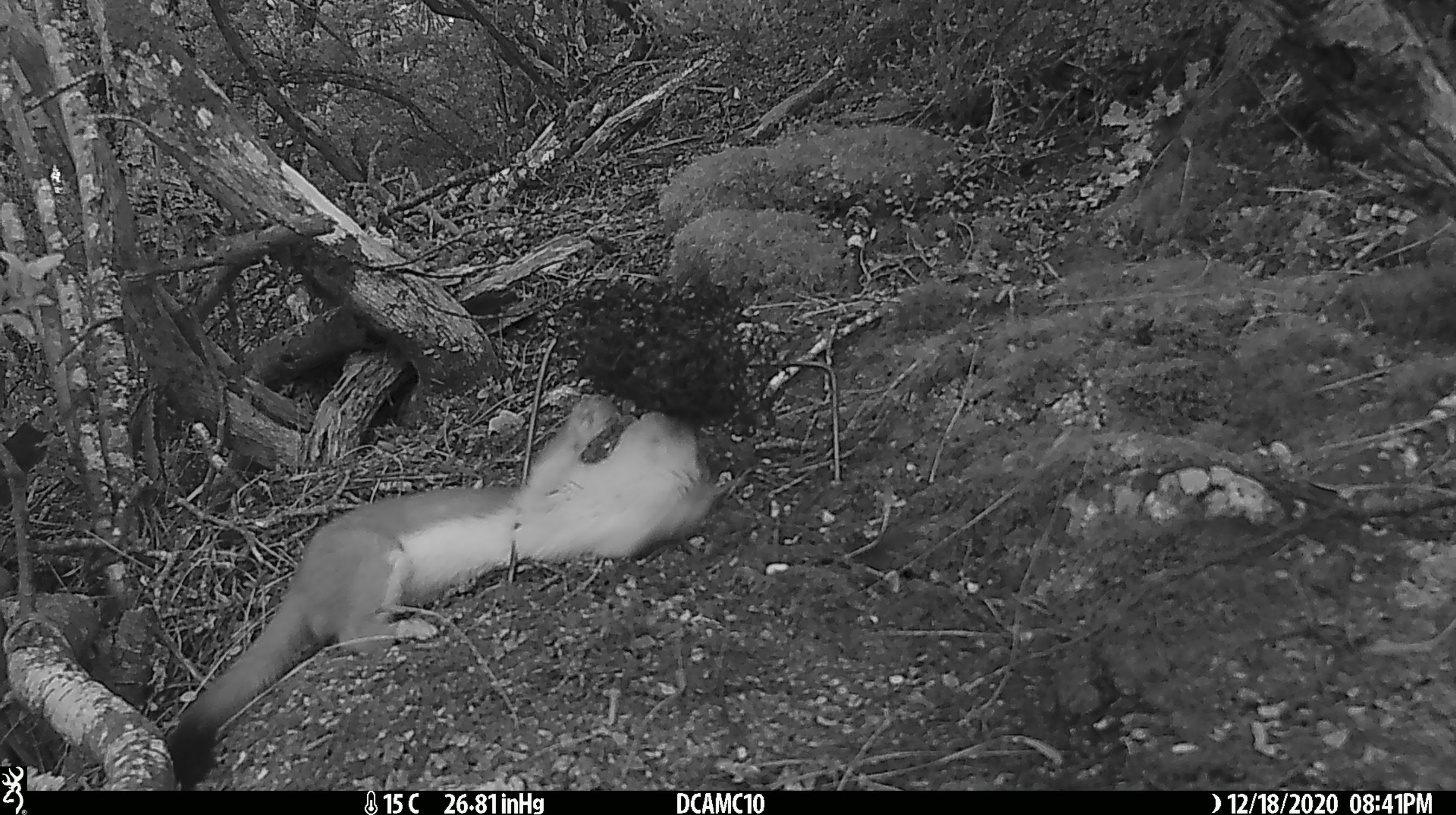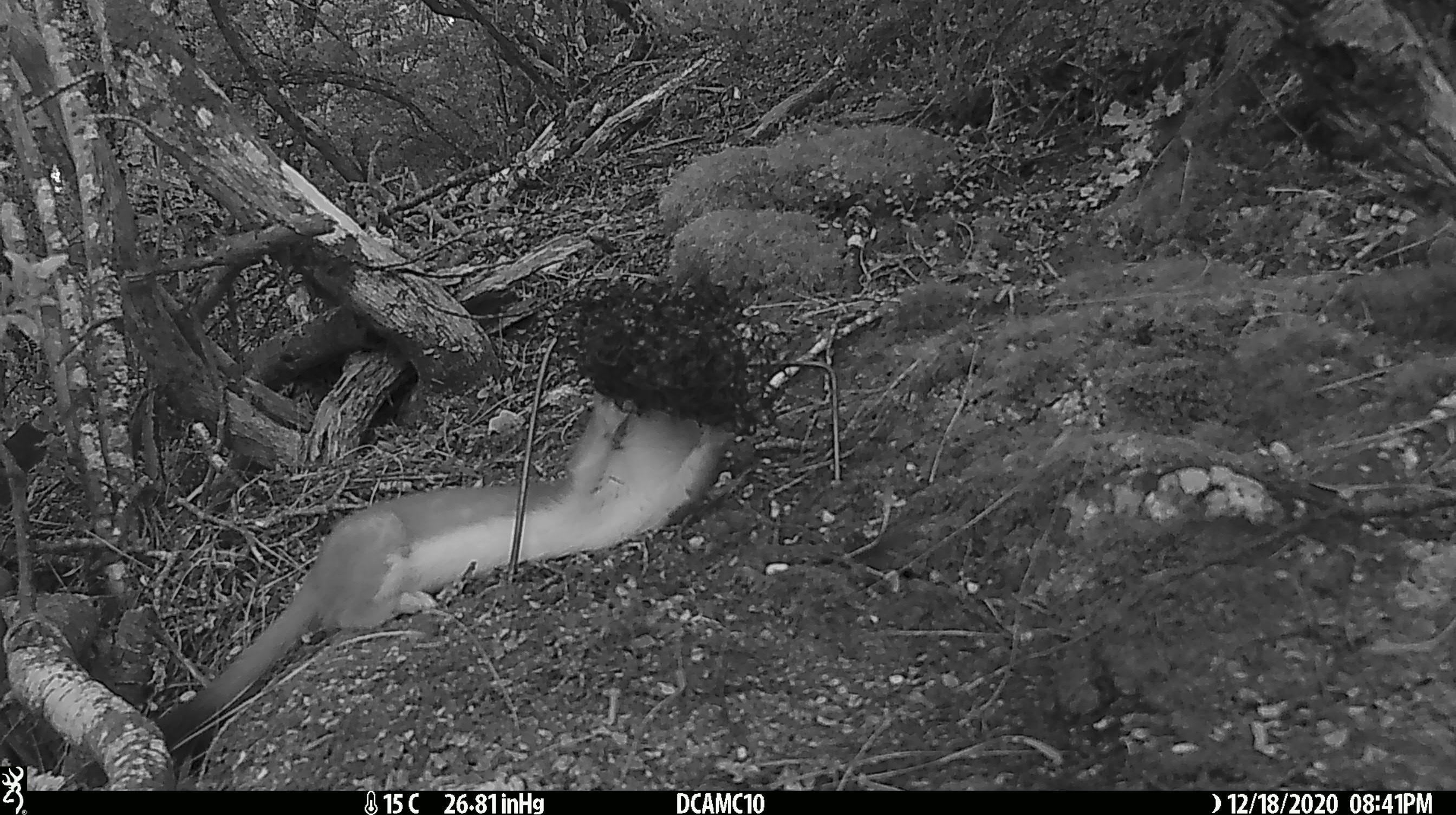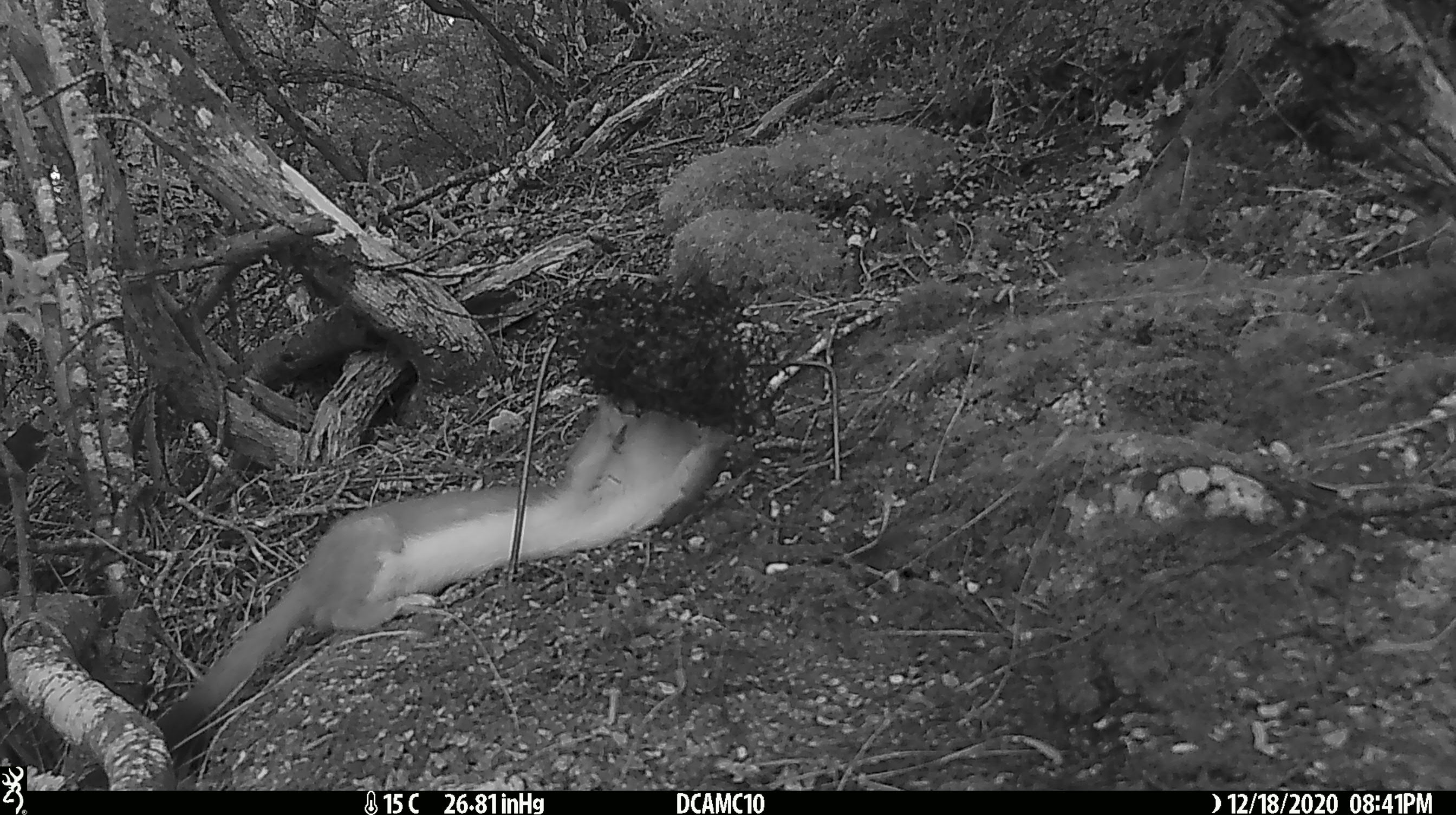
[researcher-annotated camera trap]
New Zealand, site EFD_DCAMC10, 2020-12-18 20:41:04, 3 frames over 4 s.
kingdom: Animalia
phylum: Chordata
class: Mammalia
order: Carnivora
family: Mustelidae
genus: Mustela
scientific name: Mustela erminea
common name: stoat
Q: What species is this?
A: Stoat (Mustela erminea).